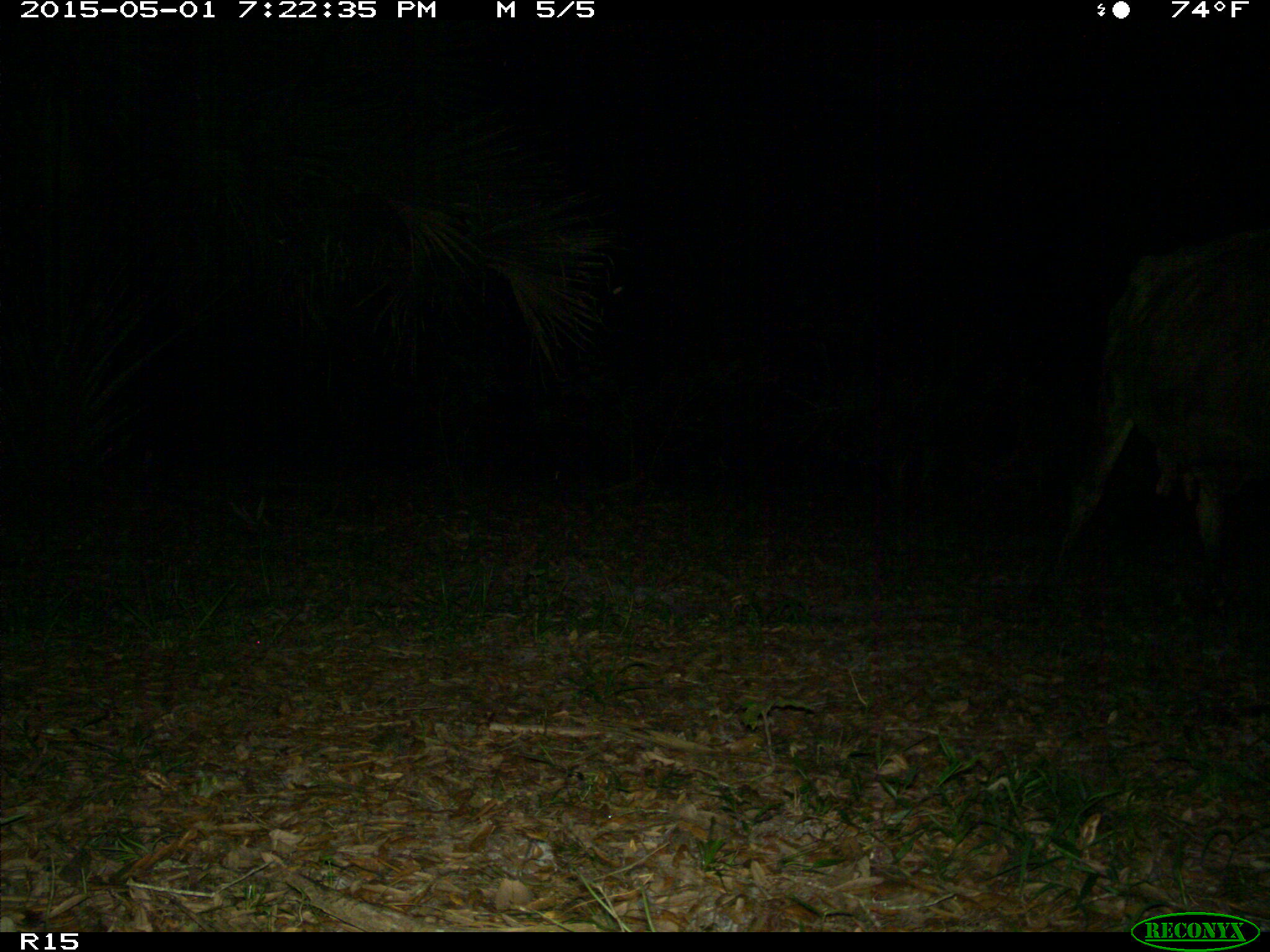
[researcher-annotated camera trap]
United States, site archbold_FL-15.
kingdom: Animalia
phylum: Chordata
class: Mammalia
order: Artiodactyla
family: Bovidae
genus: Bos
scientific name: Bos taurus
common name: domestic cow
Bos taurus (domestic cow).